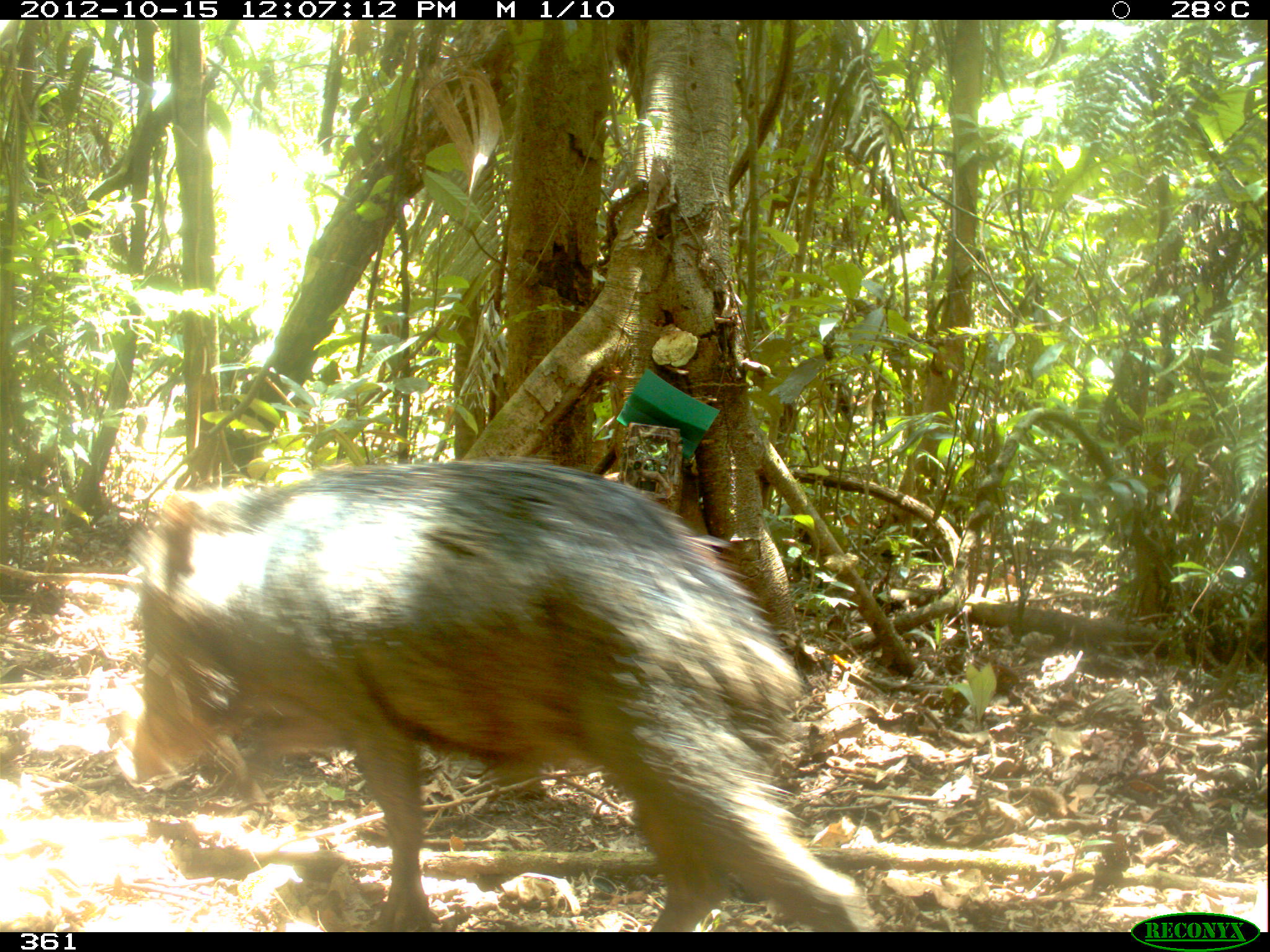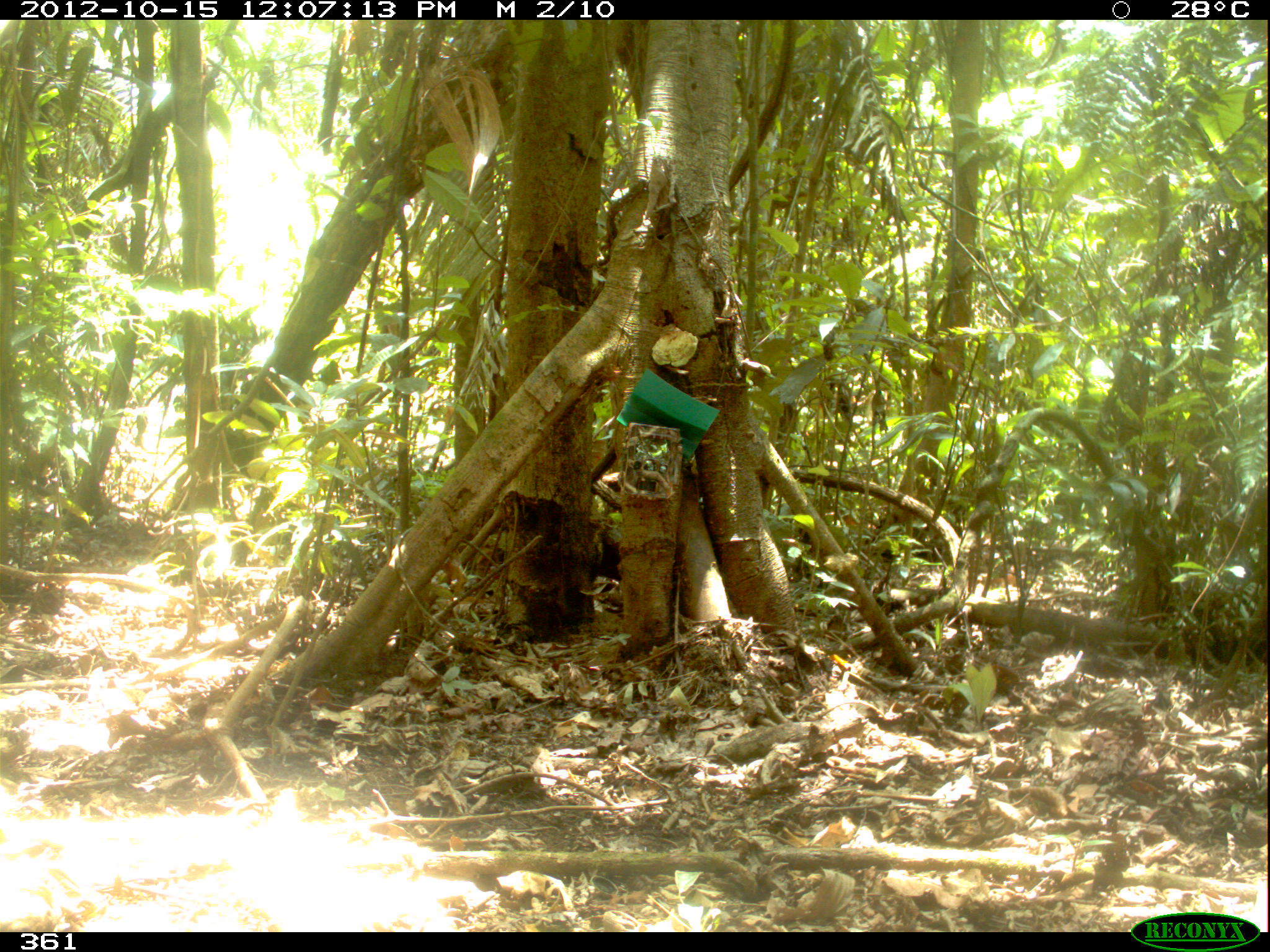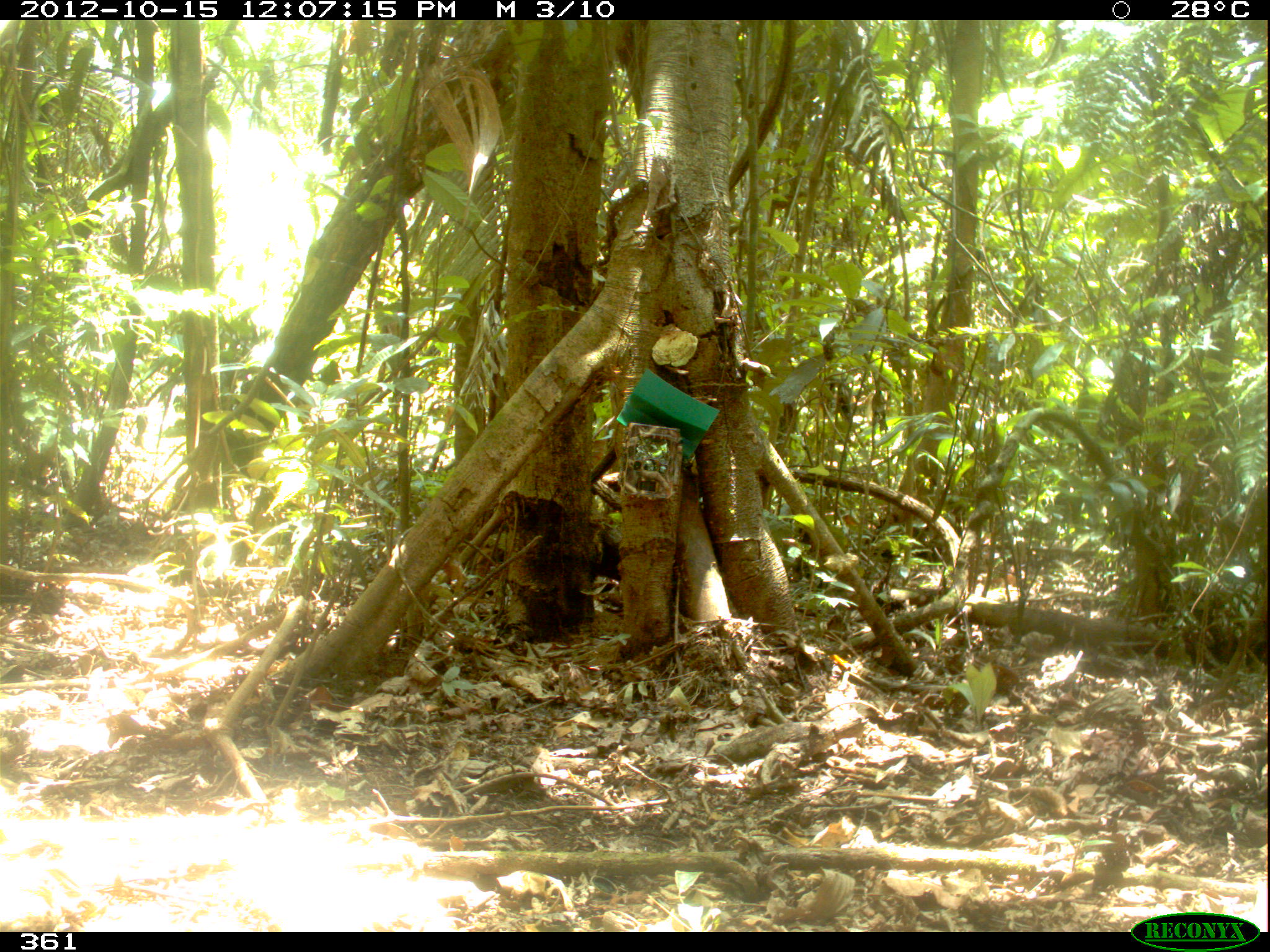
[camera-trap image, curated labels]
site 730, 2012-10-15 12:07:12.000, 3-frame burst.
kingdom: Animalia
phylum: Chordata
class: Mammalia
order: Artiodactyla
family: Tayassuidae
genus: Tayassu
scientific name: Tayassu pecari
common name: white-lipped peccary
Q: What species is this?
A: Tayassu pecari (white-lipped peccary).